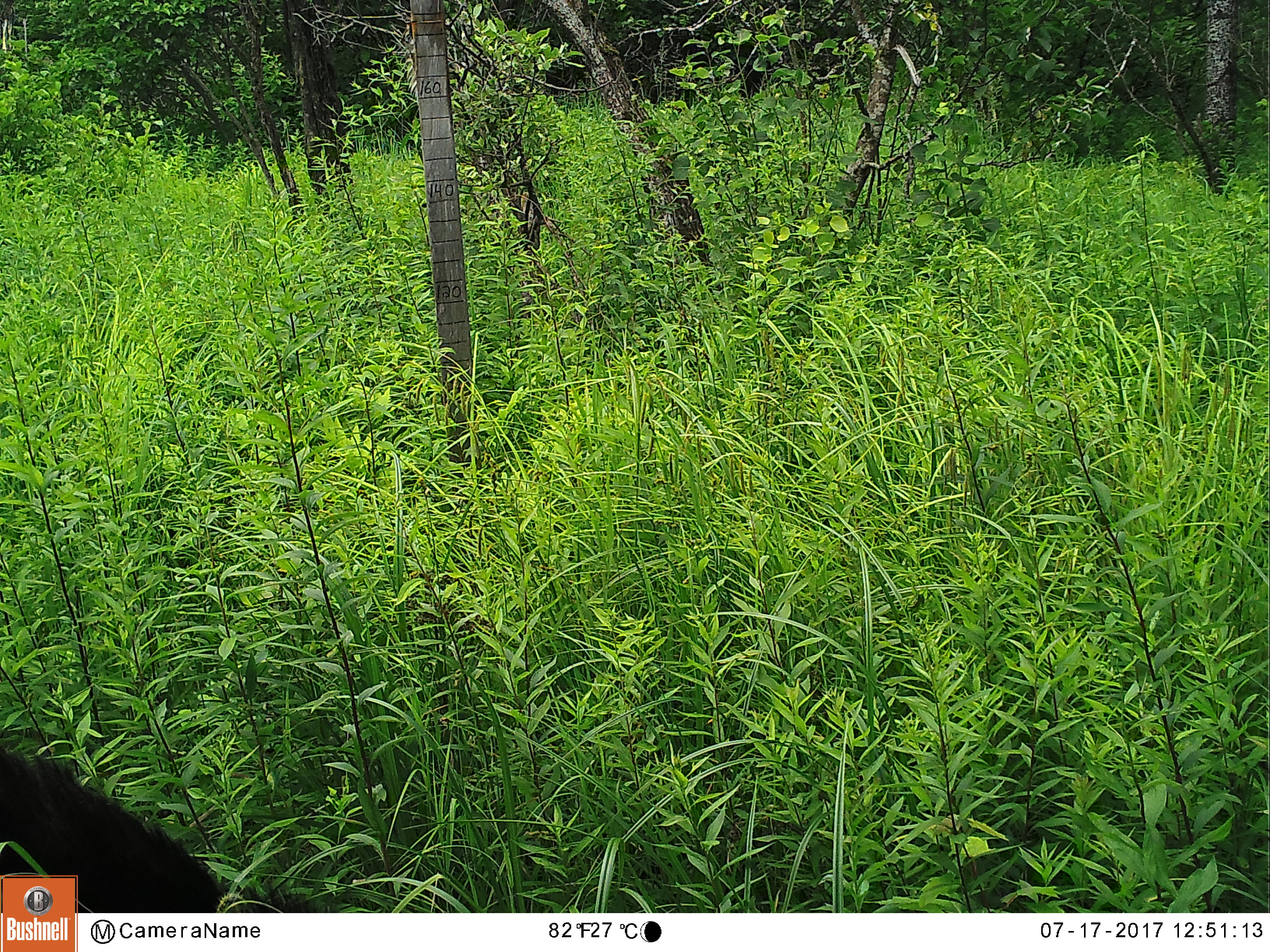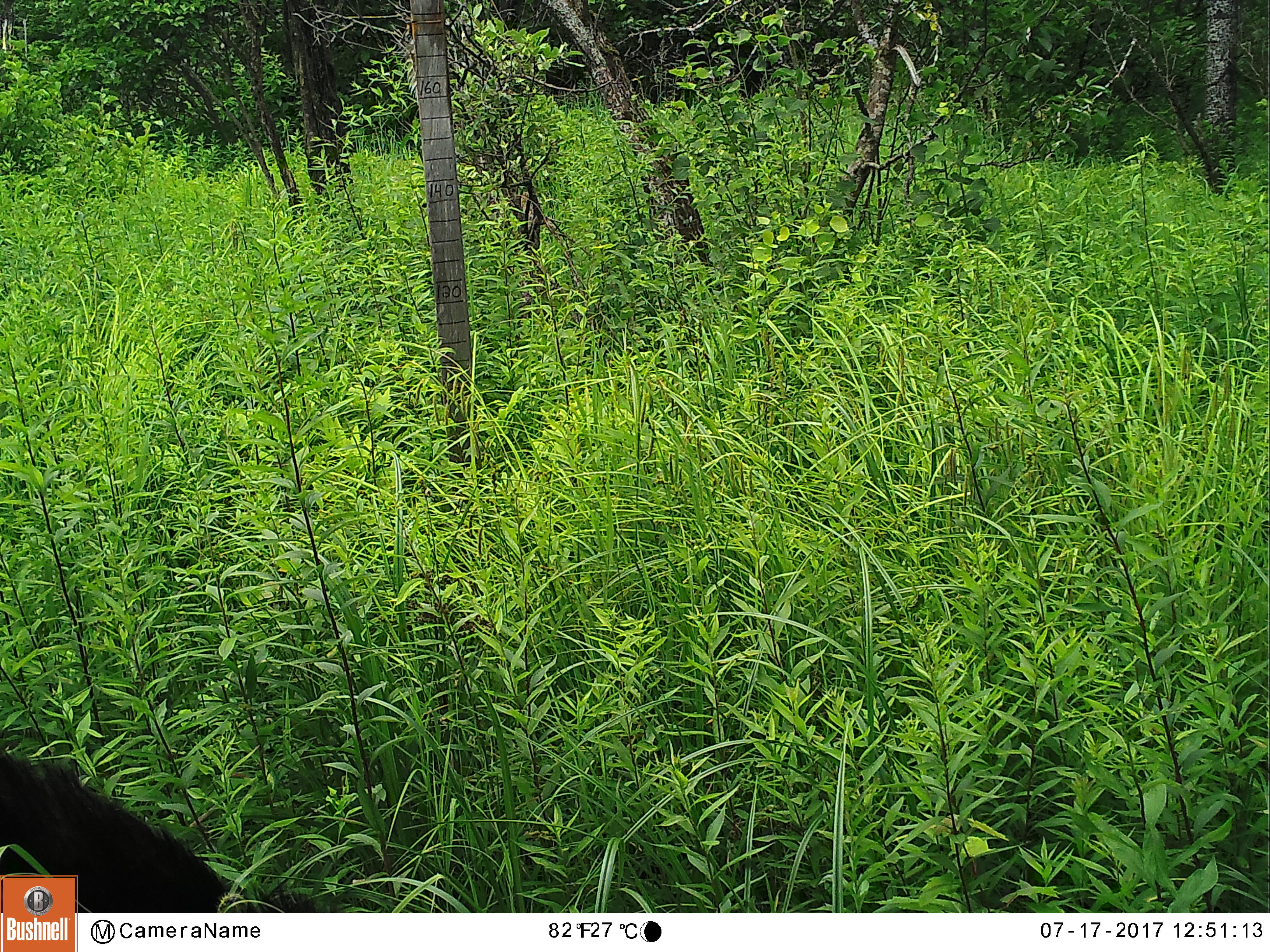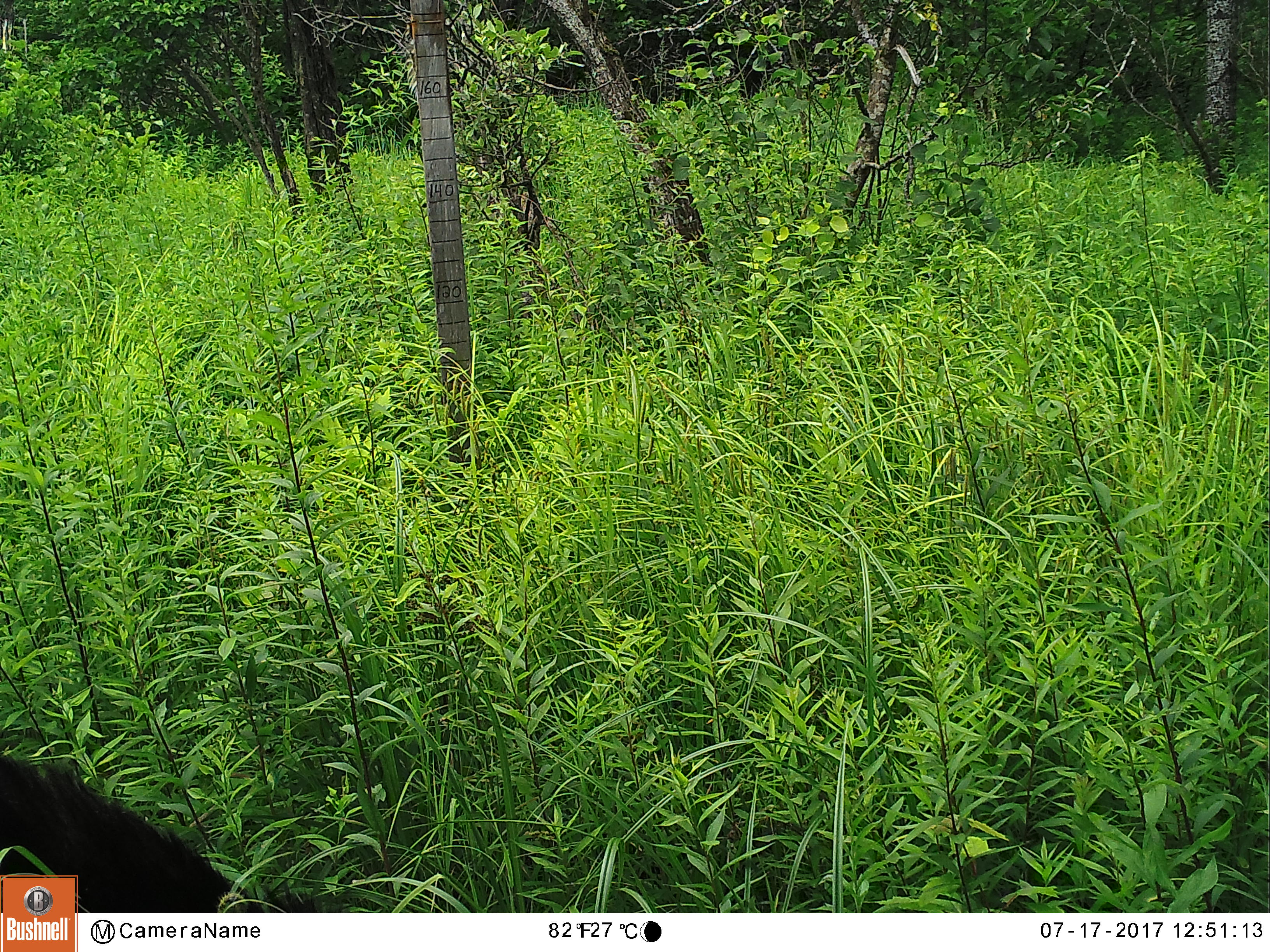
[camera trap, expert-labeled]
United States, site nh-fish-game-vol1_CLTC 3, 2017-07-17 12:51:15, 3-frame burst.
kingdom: Animalia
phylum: Chordata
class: Mammalia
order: Carnivora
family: Ursidae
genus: Ursus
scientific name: Ursus americanus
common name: black bear